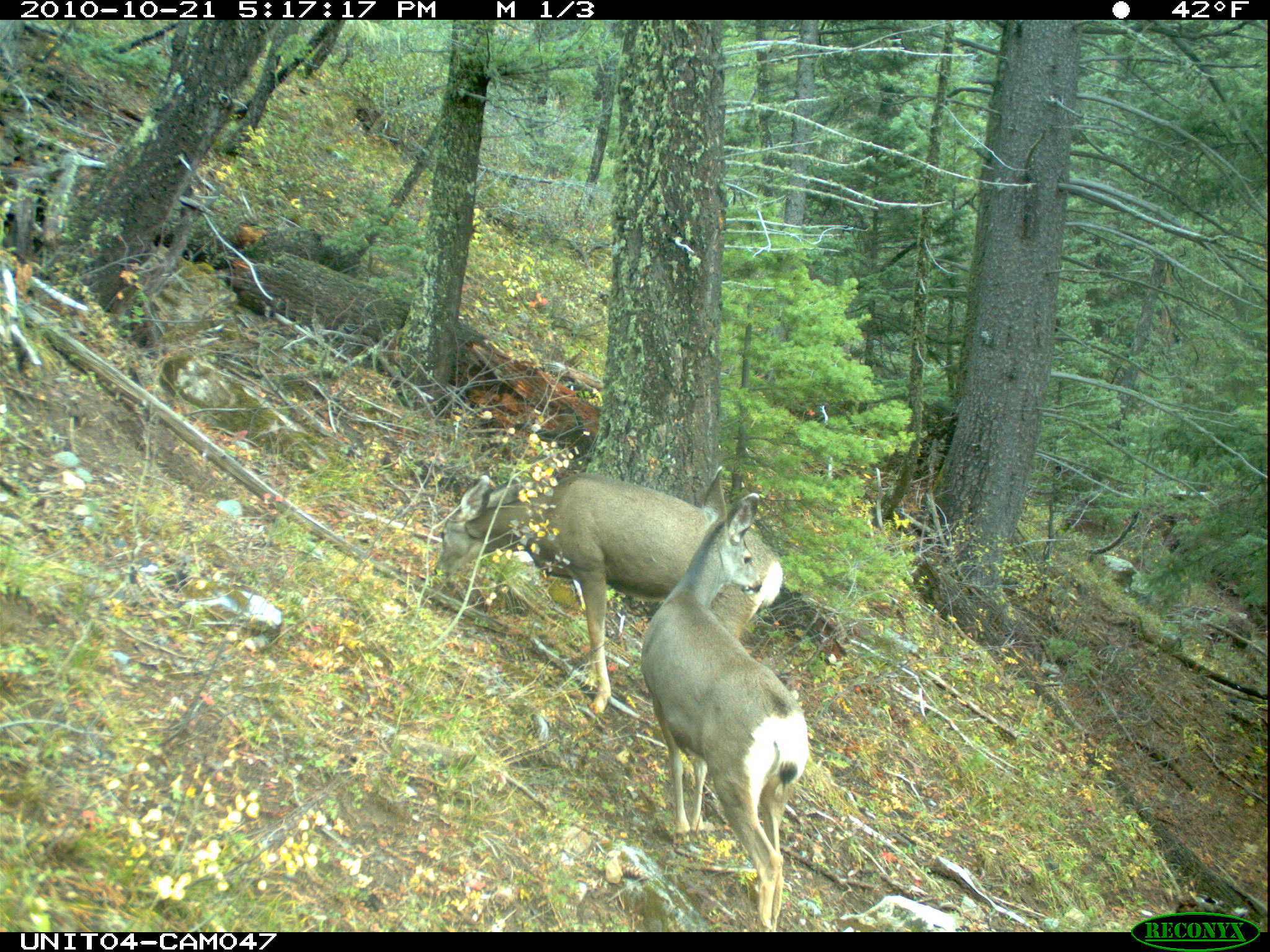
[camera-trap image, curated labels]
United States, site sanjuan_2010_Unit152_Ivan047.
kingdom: Animalia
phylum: Chordata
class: Mammalia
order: Artiodactyla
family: Cervidae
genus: Odocoileus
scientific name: Odocoileus hemionus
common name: mule deer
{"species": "Odocoileus hemionus (mule deer)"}